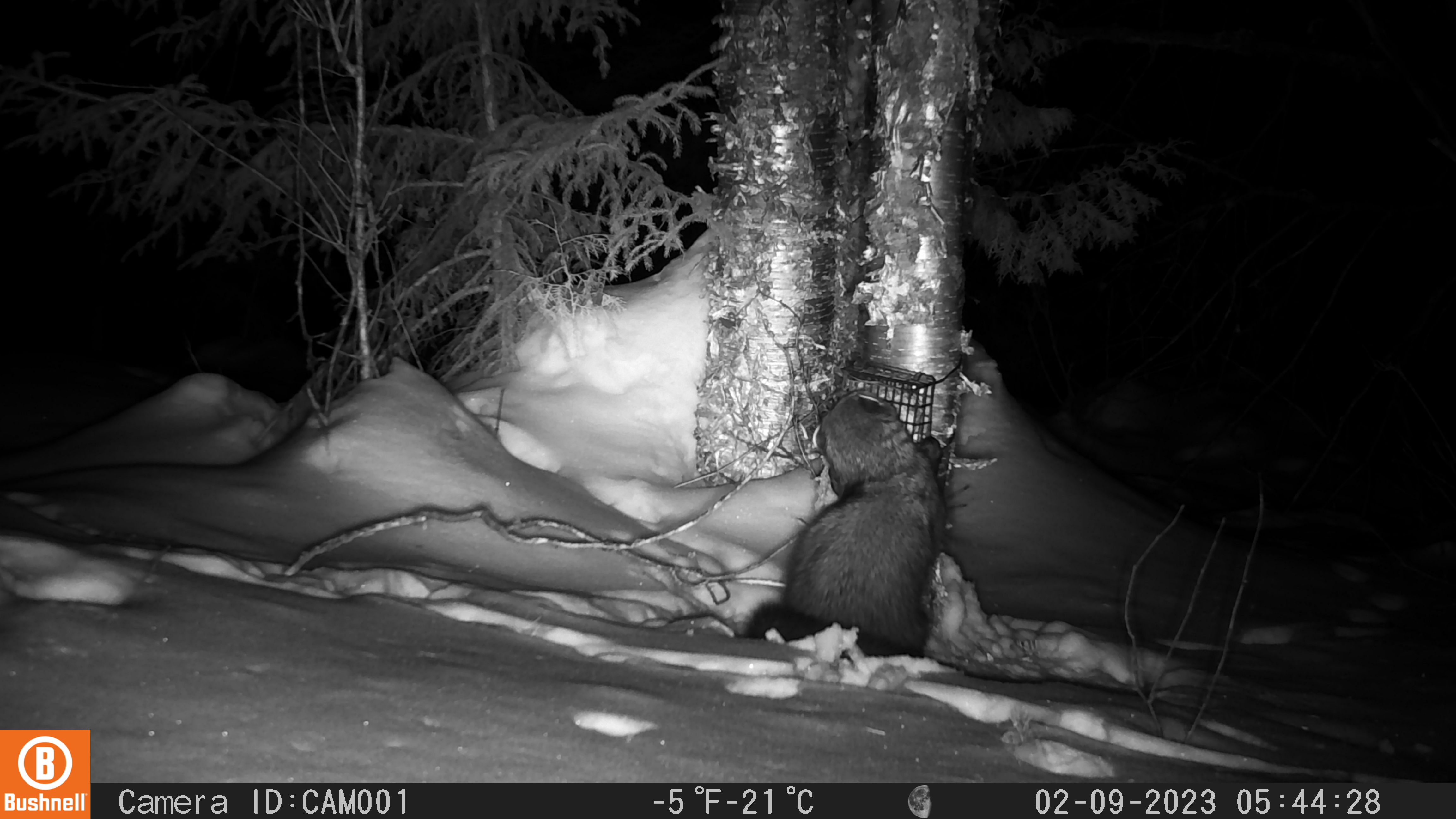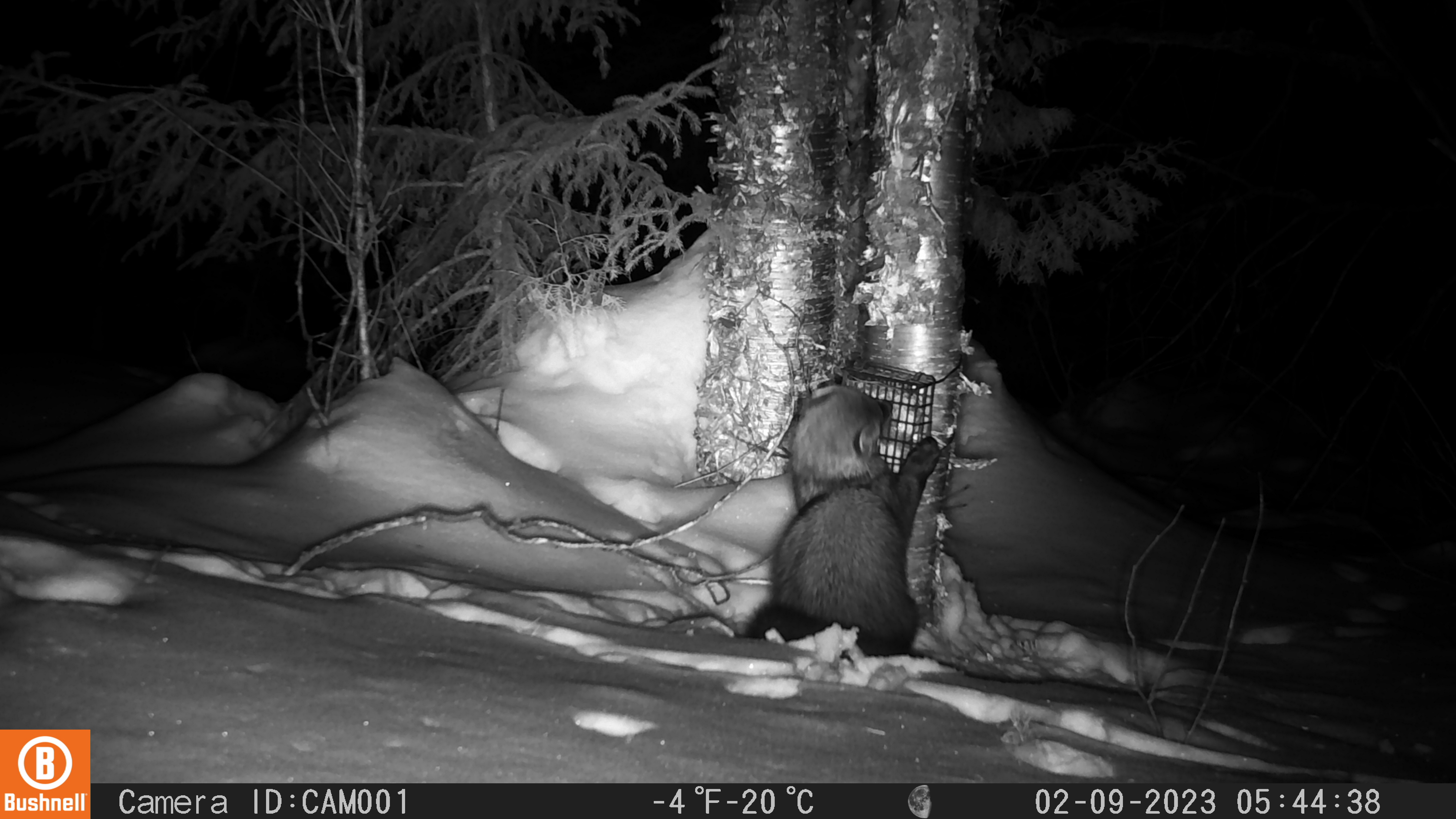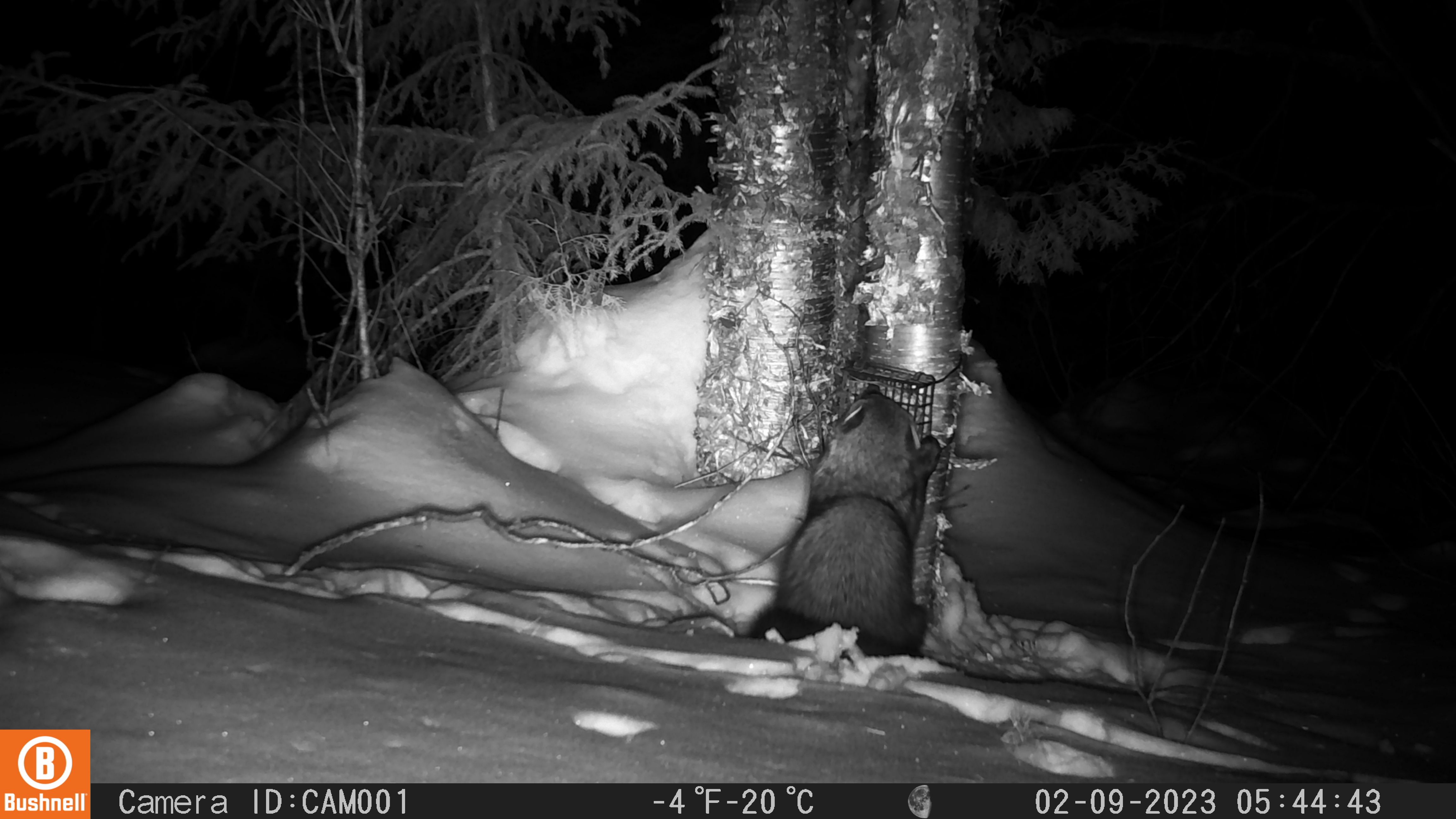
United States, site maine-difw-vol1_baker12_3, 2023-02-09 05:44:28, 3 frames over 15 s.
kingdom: Animalia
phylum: Chordata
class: Mammalia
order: Carnivora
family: Mustelidae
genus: Pekania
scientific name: Pekania pennanti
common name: fisher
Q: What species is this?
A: Fisher (Pekania pennanti).